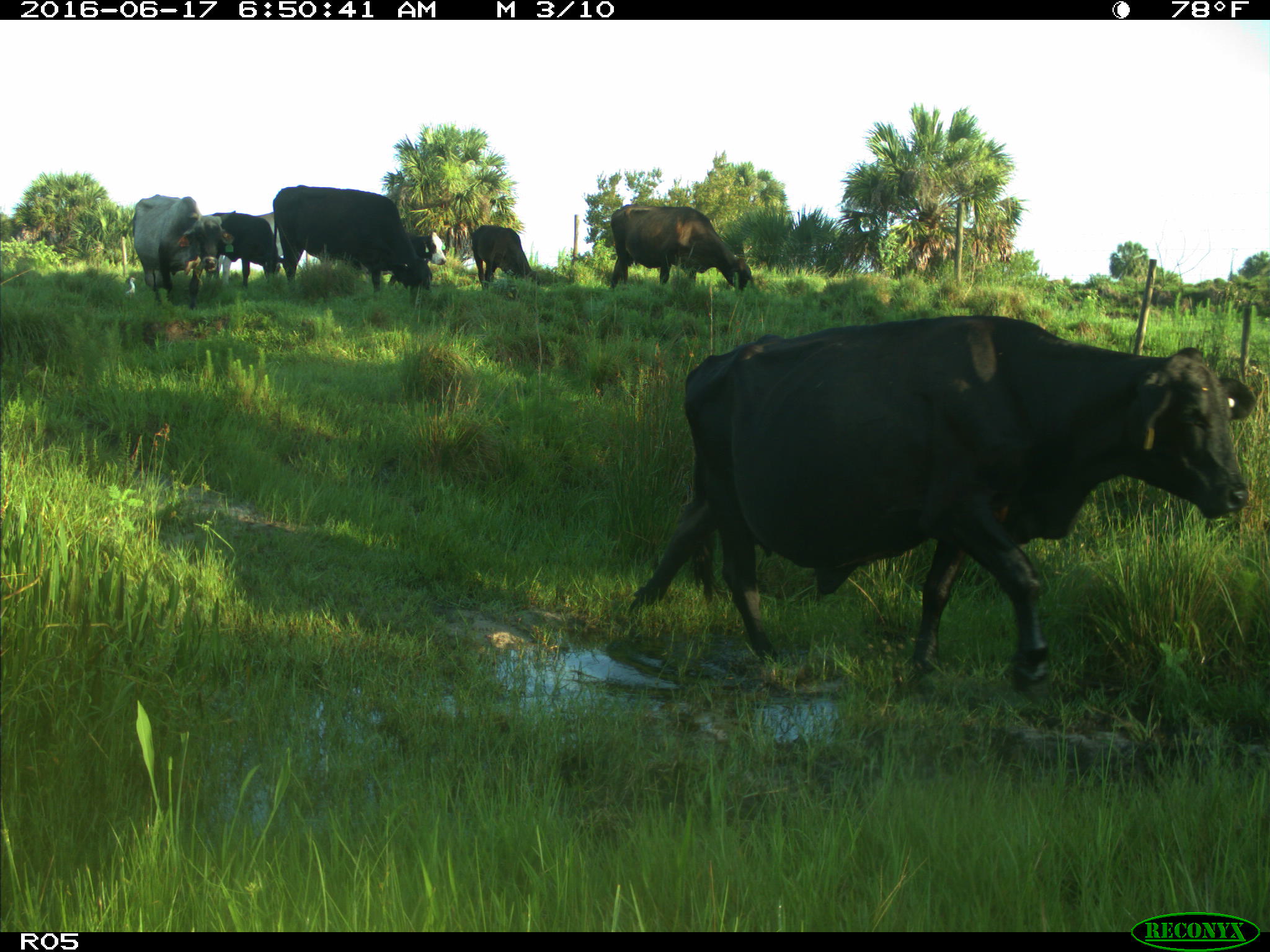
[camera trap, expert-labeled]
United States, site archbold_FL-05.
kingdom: Animalia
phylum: Chordata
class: Mammalia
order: Artiodactyla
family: Bovidae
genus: Bos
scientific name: Bos taurus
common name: domestic cow